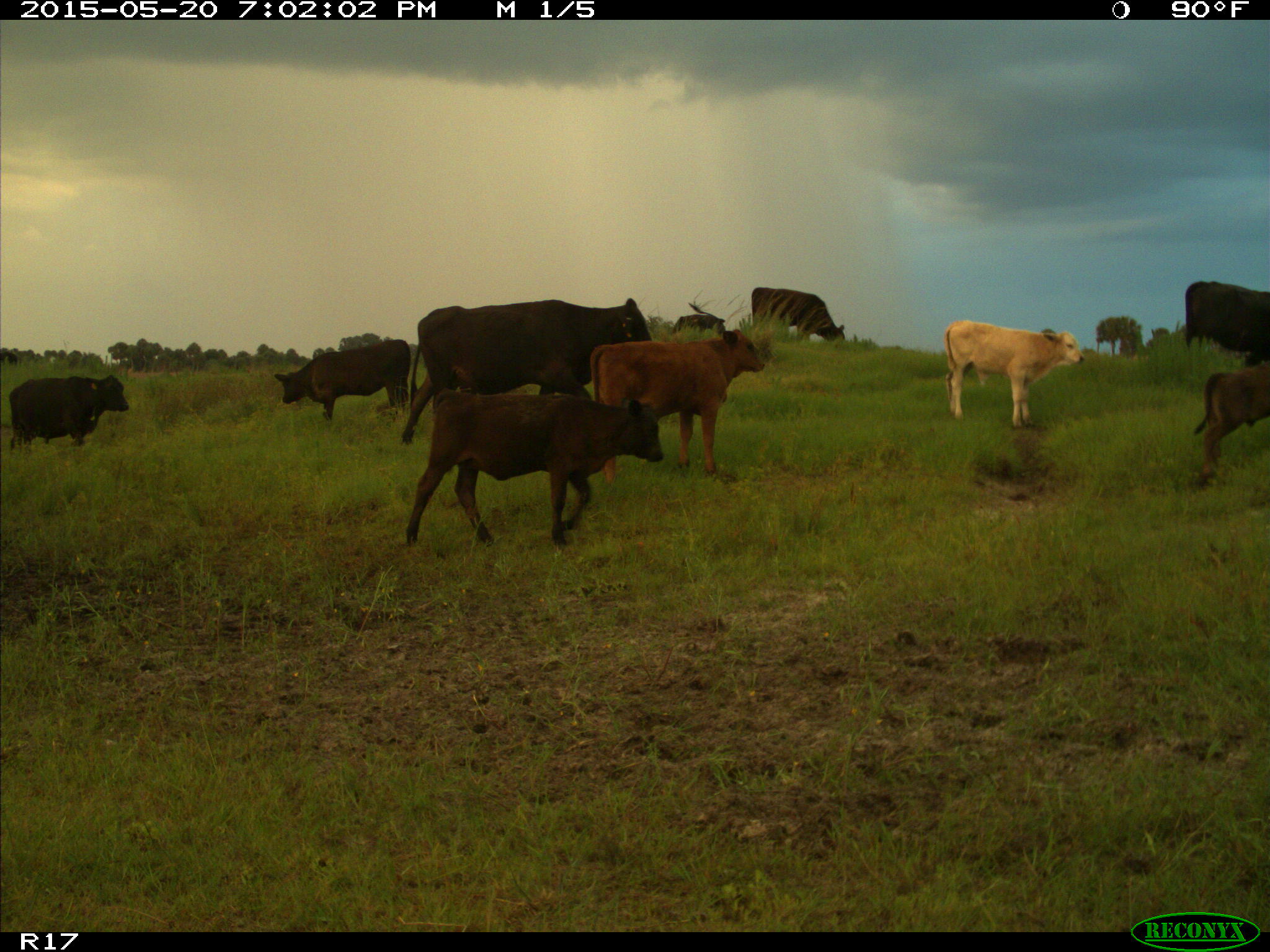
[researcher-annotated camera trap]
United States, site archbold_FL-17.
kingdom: Animalia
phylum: Chordata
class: Mammalia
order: Artiodactyla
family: Bovidae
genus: Bos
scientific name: Bos taurus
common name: domestic cow